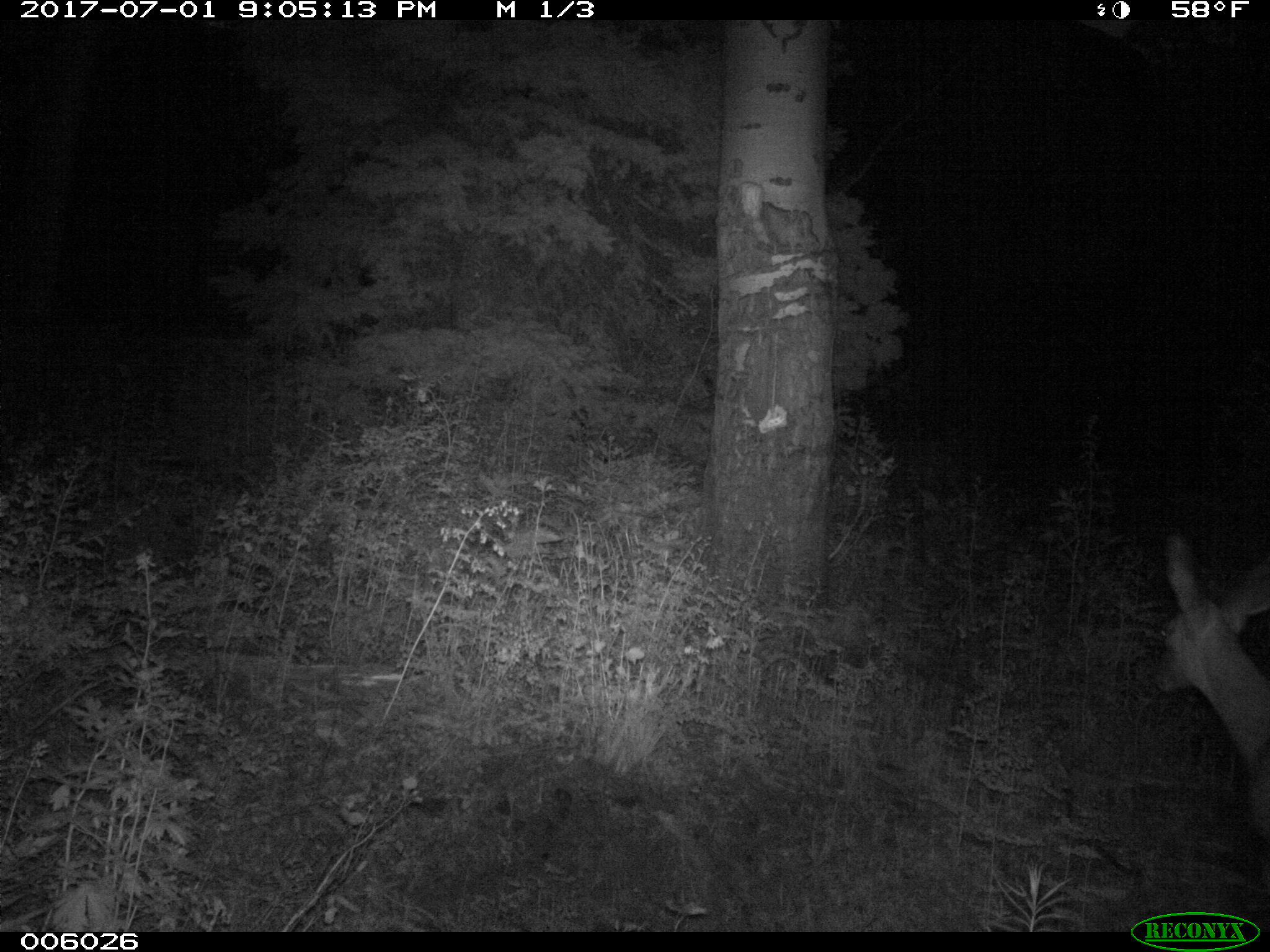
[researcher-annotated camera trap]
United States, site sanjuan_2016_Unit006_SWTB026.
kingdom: Animalia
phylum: Chordata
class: Mammalia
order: Artiodactyla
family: Cervidae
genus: Odocoileus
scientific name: Odocoileus hemionus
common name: mule deer